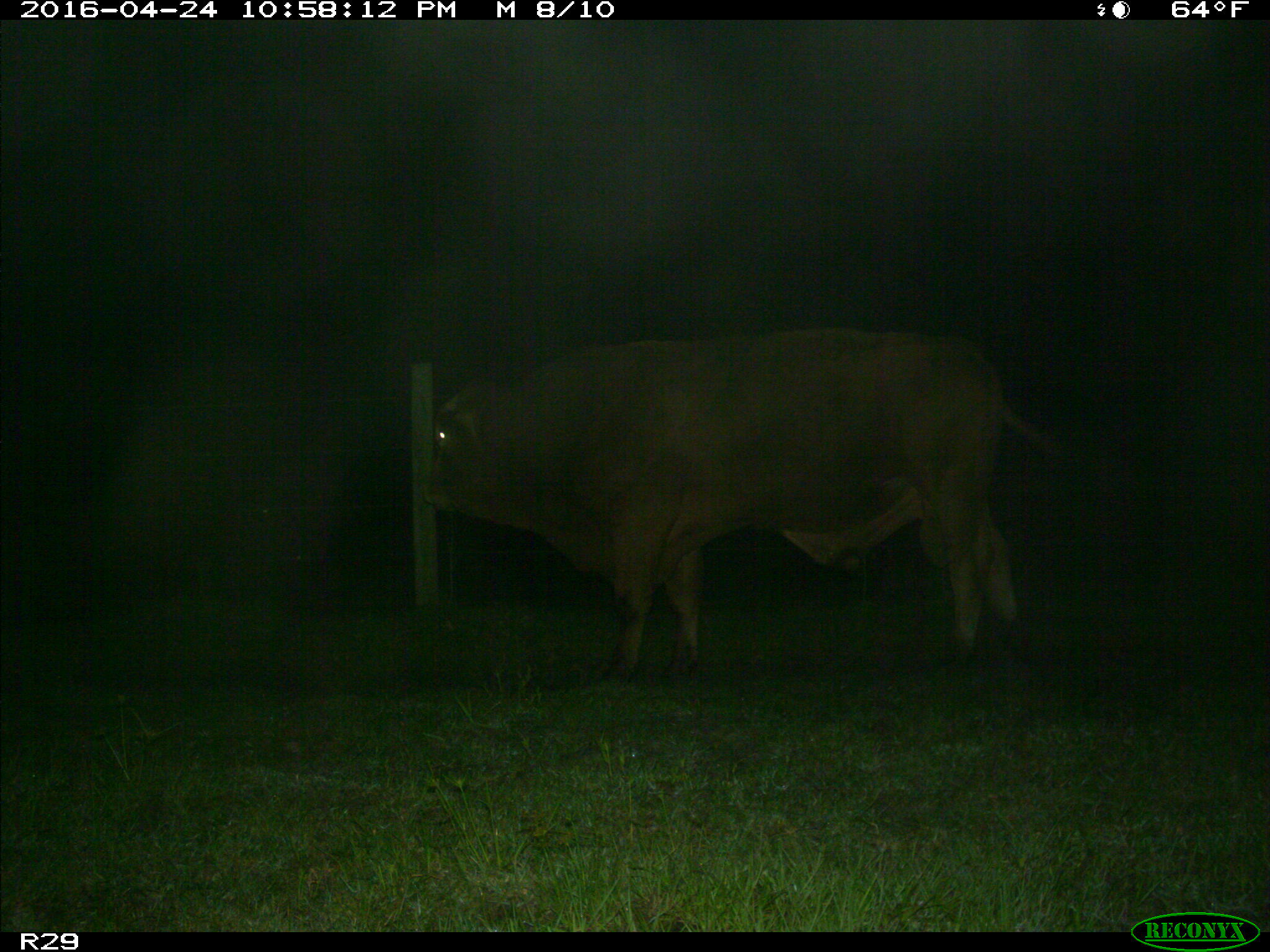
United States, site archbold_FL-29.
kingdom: Animalia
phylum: Chordata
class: Mammalia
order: Artiodactyla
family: Bovidae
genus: Bos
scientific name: Bos taurus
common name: domestic cow